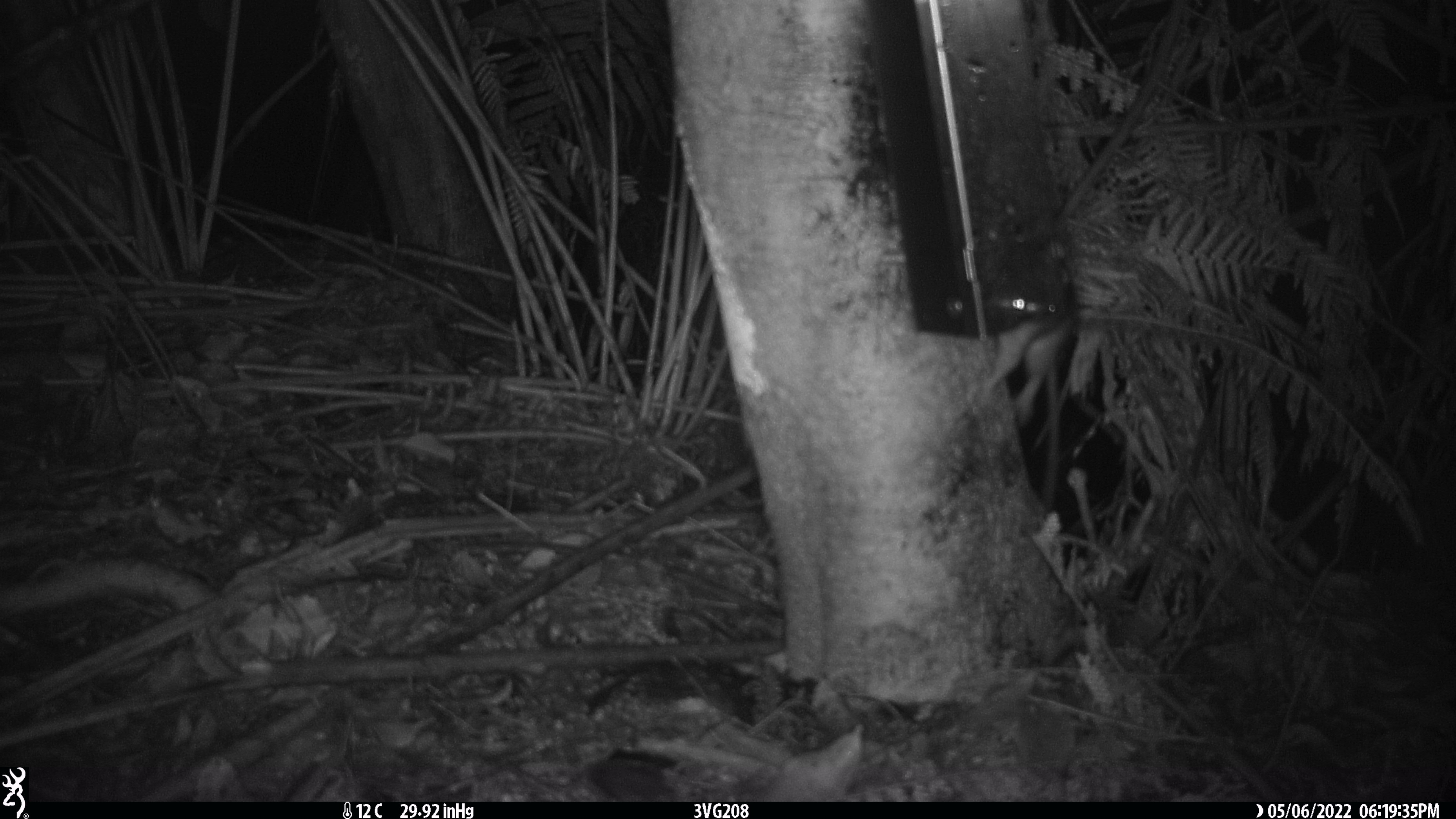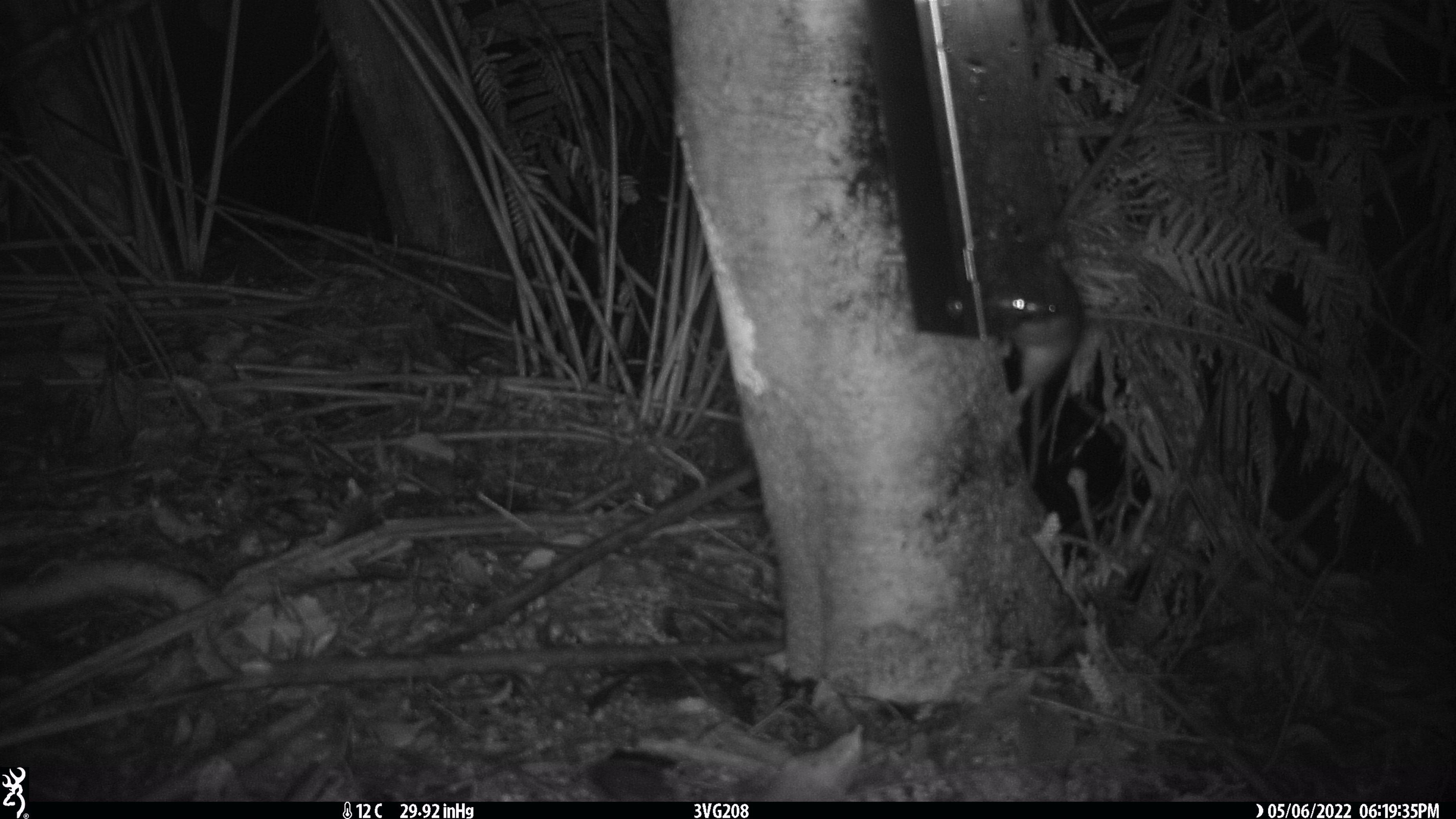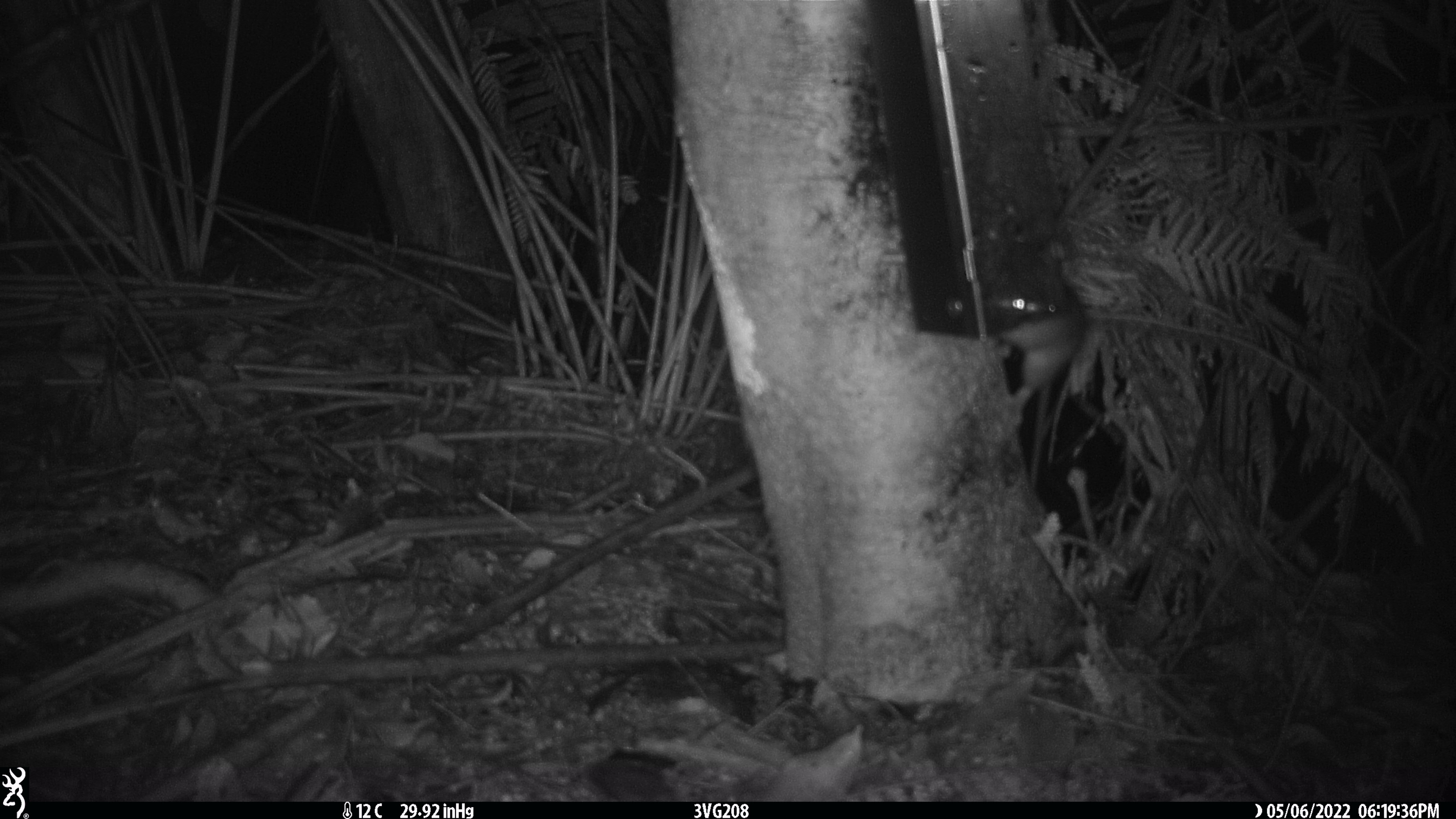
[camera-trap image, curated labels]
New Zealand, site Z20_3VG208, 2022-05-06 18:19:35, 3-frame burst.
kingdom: Animalia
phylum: Chordata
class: Mammalia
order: Rodentia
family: Muridae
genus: Rattus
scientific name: Rattus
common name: rat